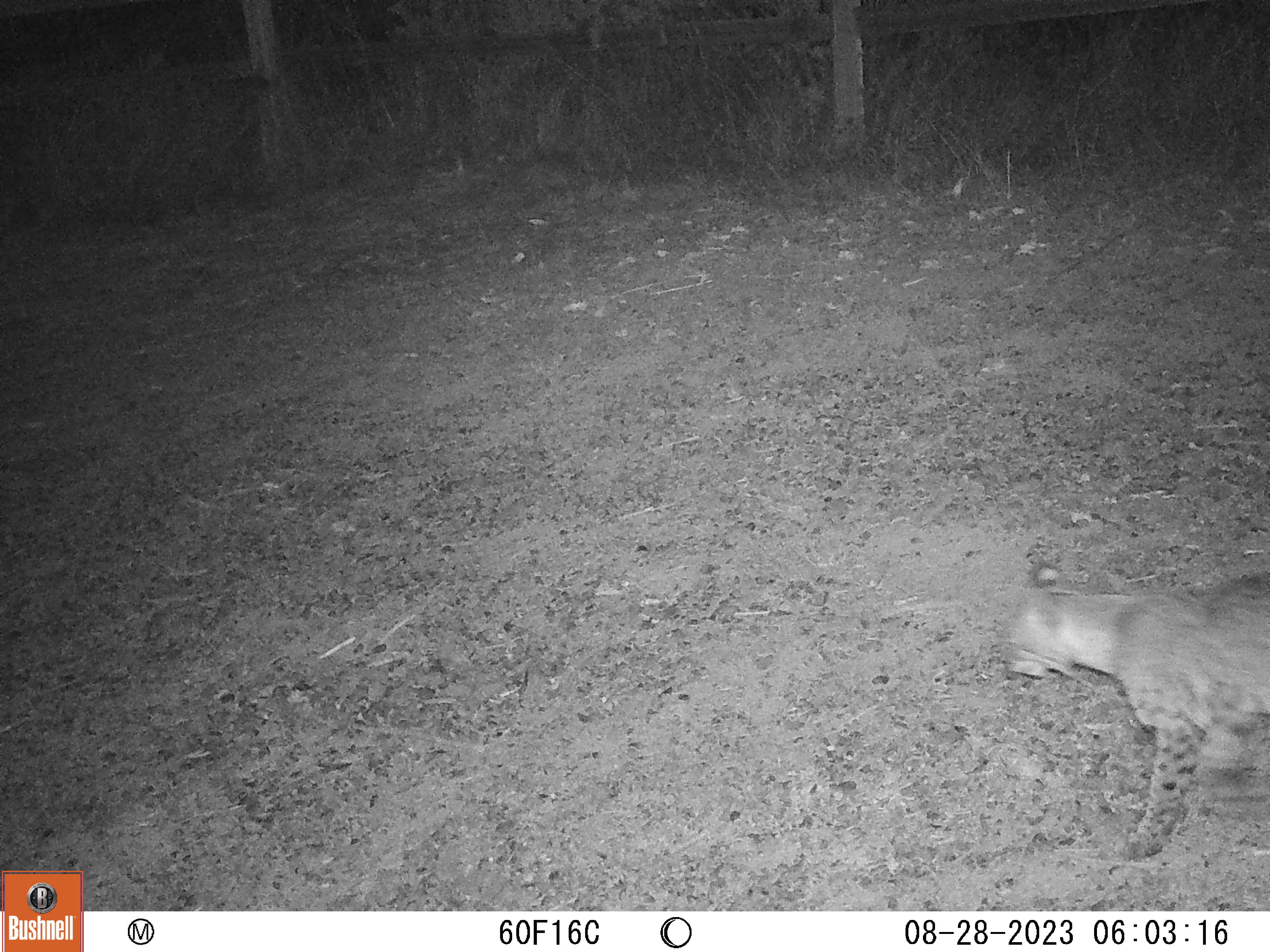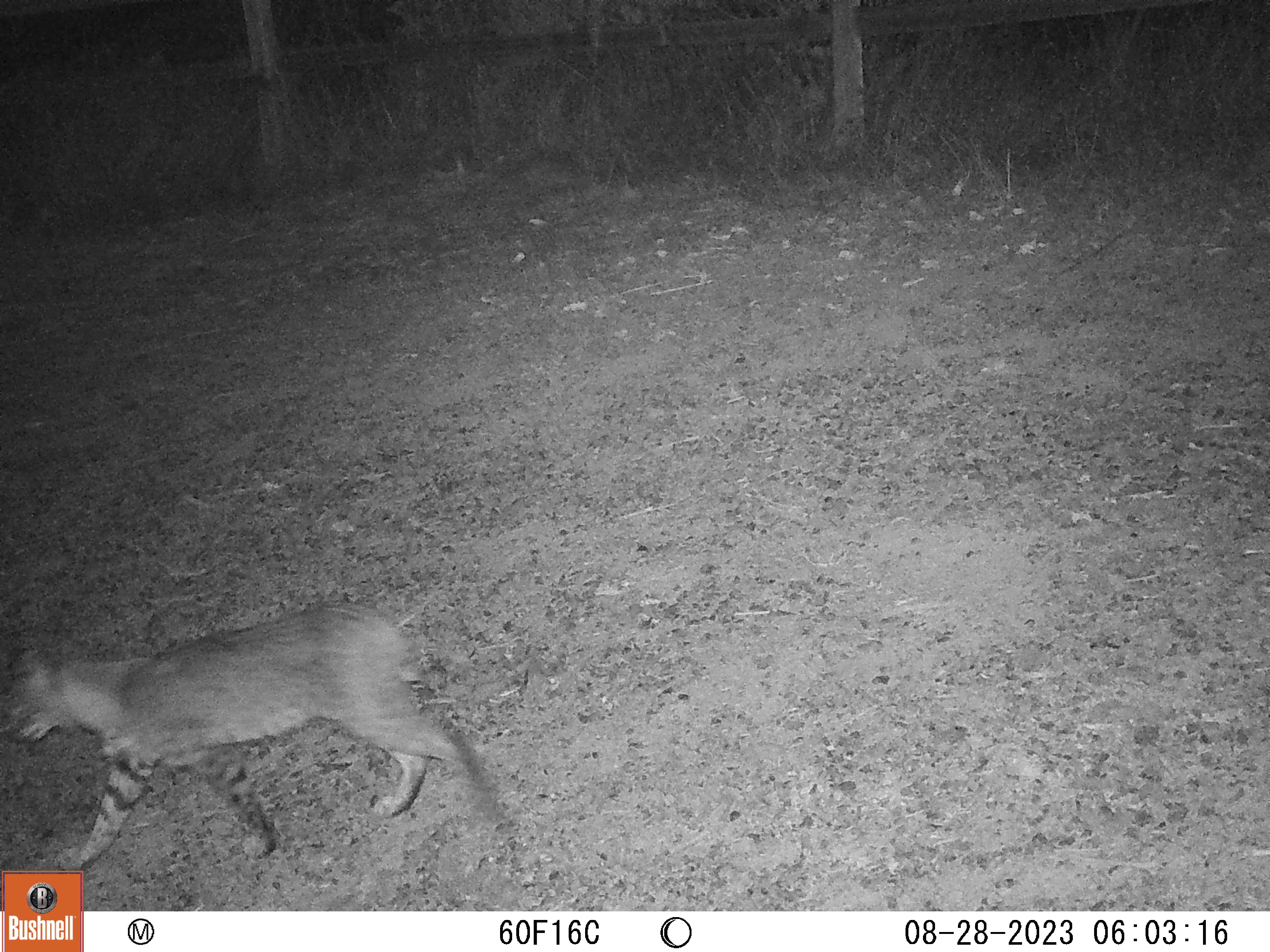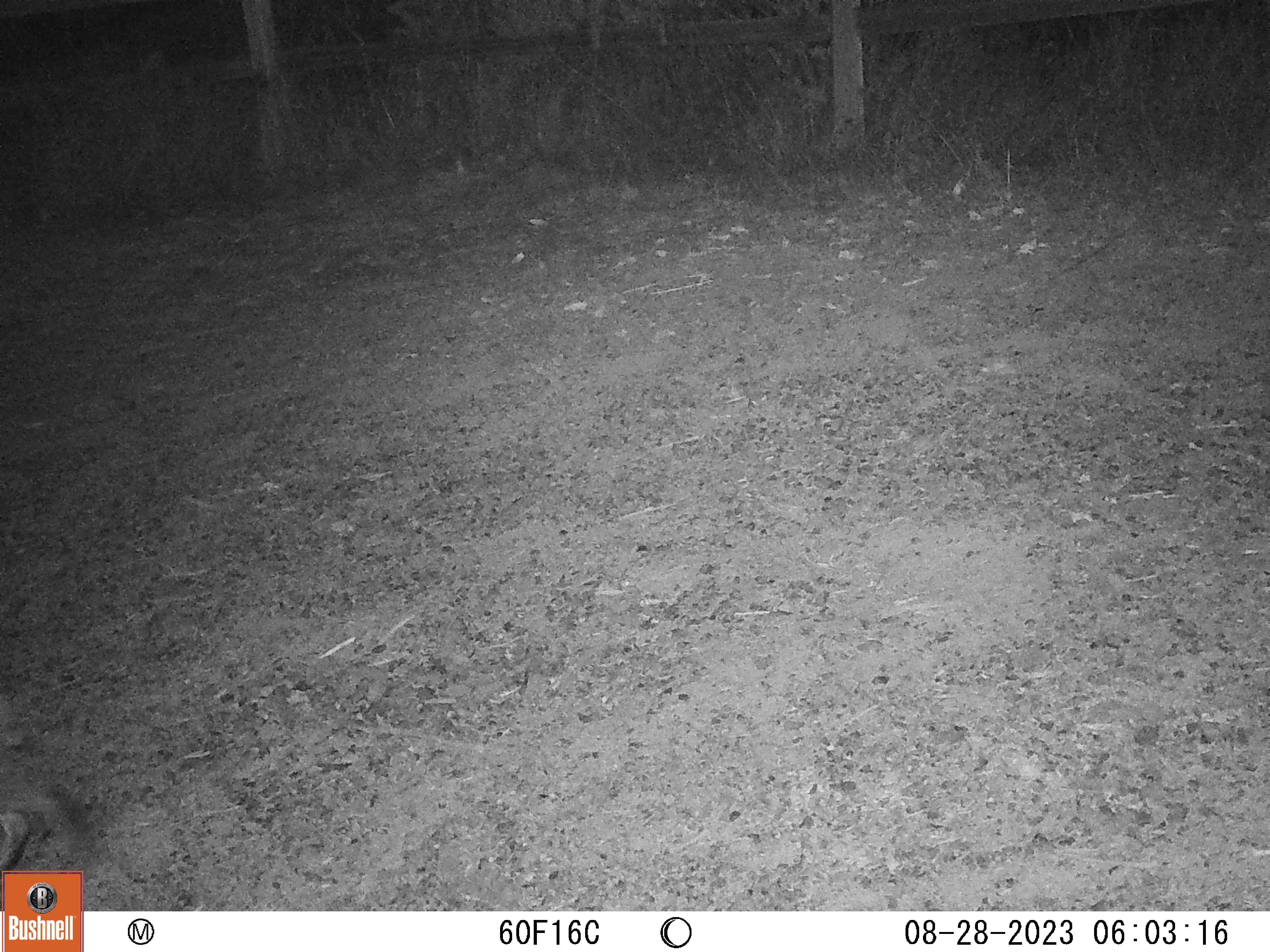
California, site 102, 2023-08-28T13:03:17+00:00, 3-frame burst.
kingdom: Animalia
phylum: Chordata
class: Mammalia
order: Carnivora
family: Felidae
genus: Lynx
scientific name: Lynx rufus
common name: bobcat